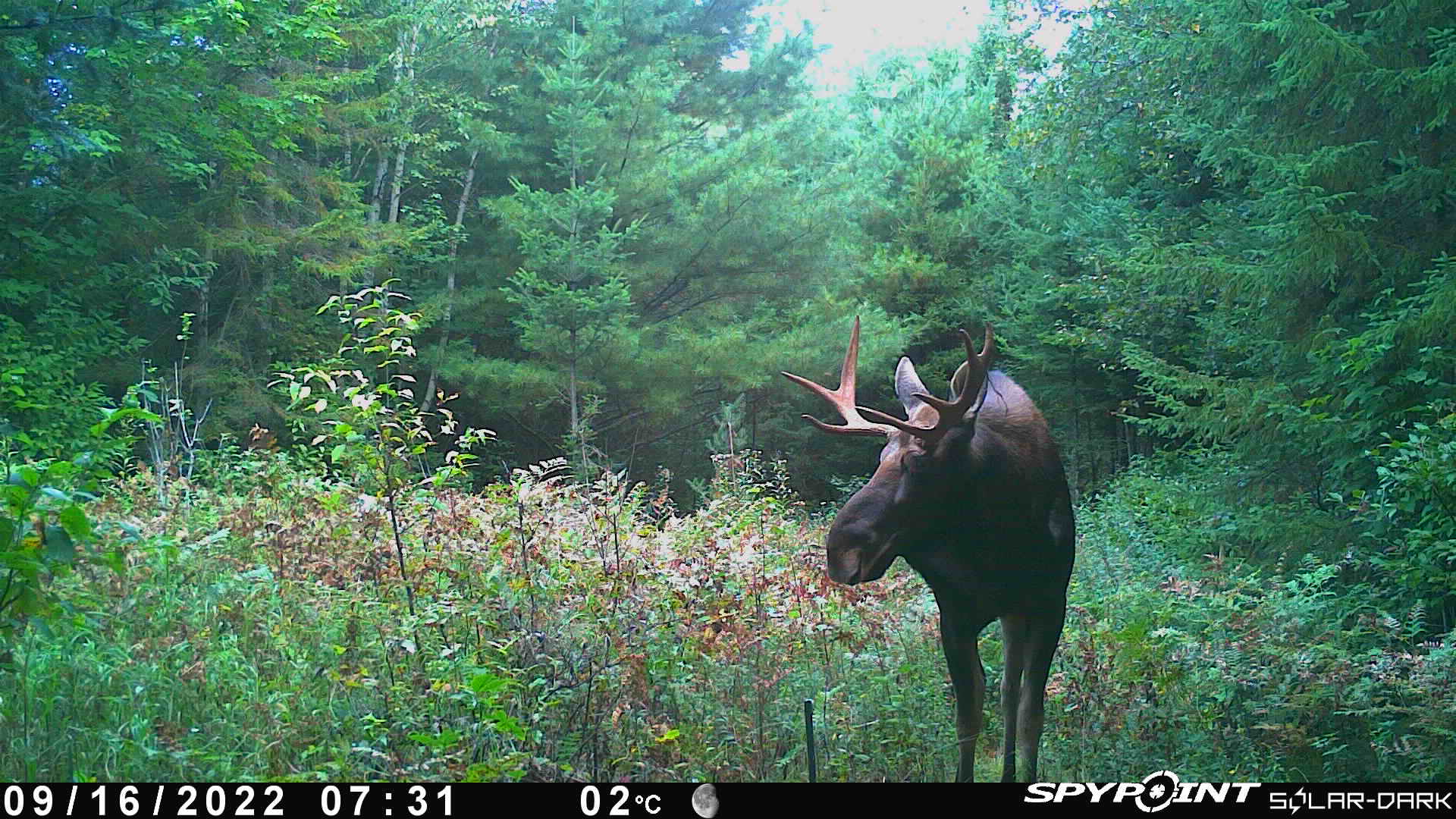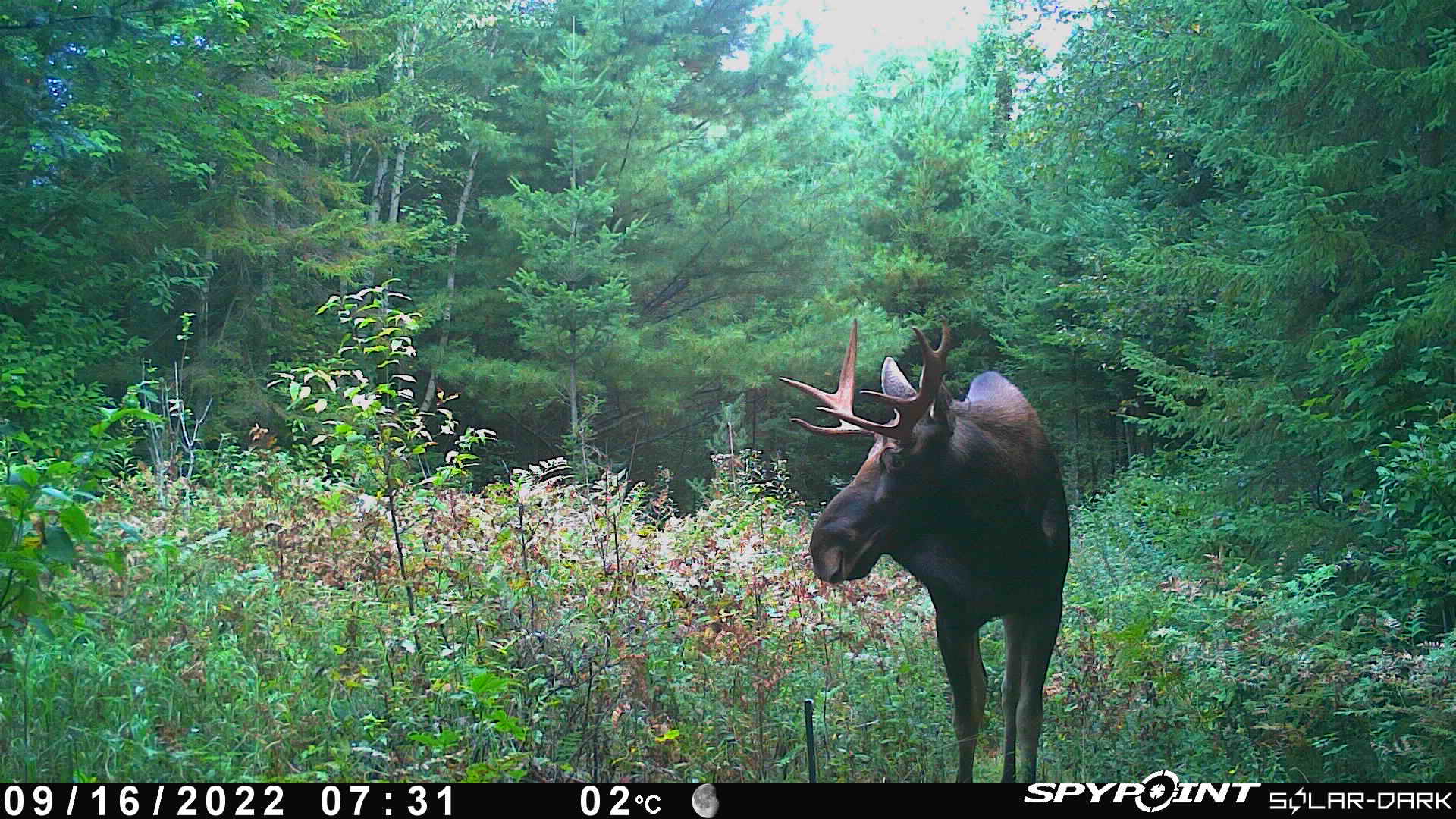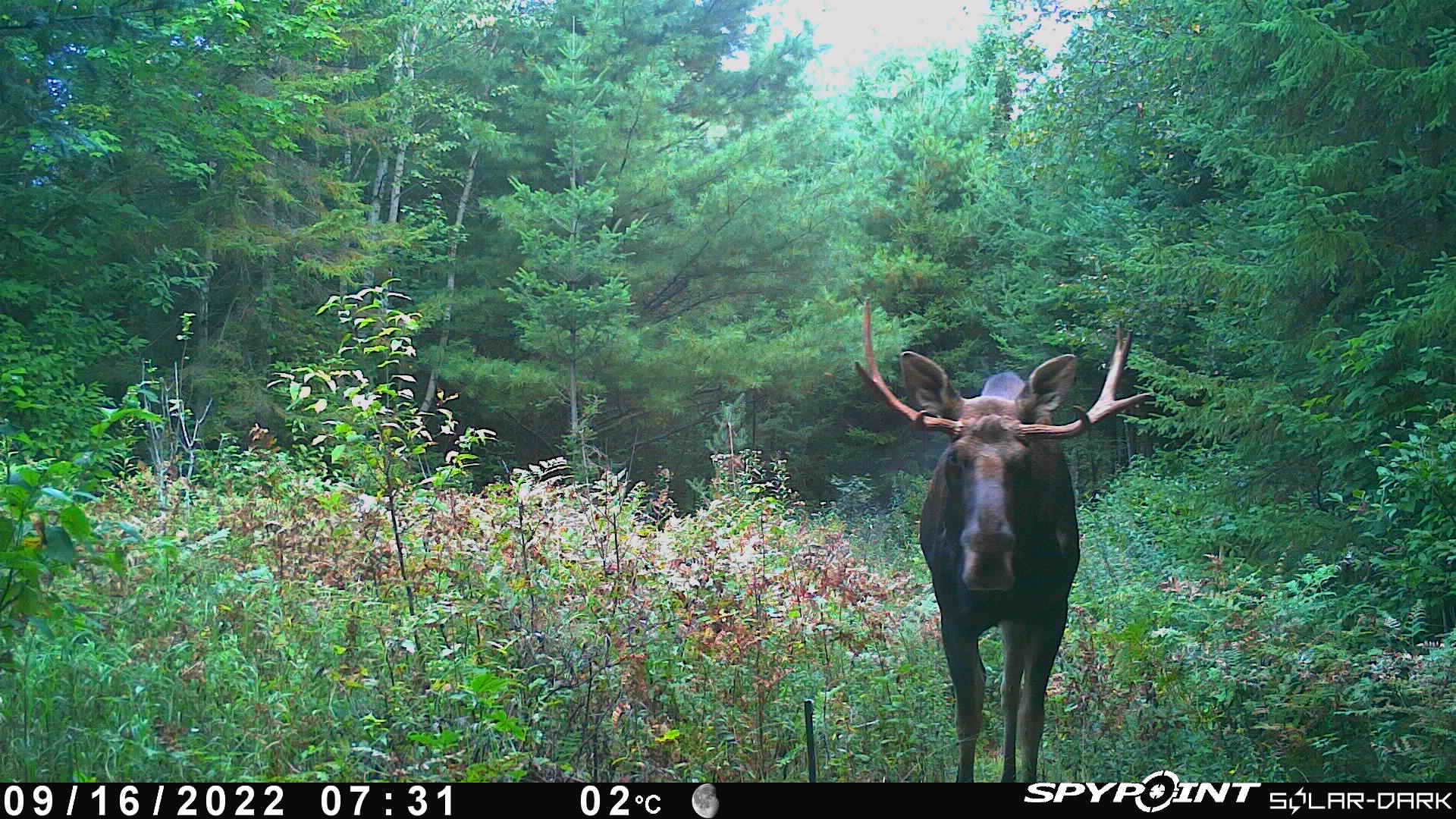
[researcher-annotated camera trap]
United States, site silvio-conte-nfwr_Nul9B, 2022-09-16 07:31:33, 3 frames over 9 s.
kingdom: Animalia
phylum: Chordata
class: Mammalia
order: Artiodactyla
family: Cervidae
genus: Alces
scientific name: Alces alces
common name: moose